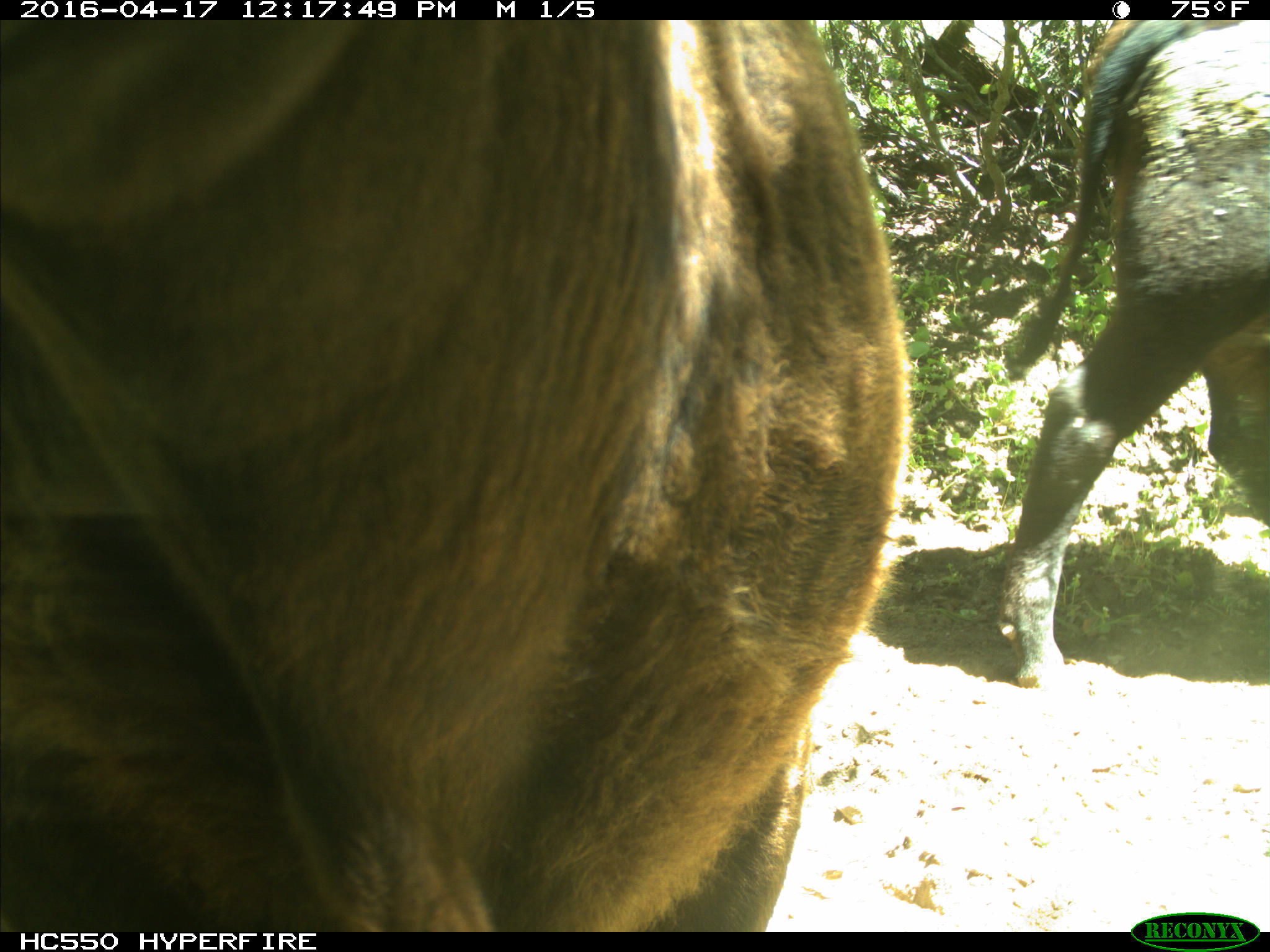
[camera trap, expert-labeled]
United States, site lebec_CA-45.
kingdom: Animalia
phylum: Chordata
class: Mammalia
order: Artiodactyla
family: Bovidae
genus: Bos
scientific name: Bos taurus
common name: domestic cow